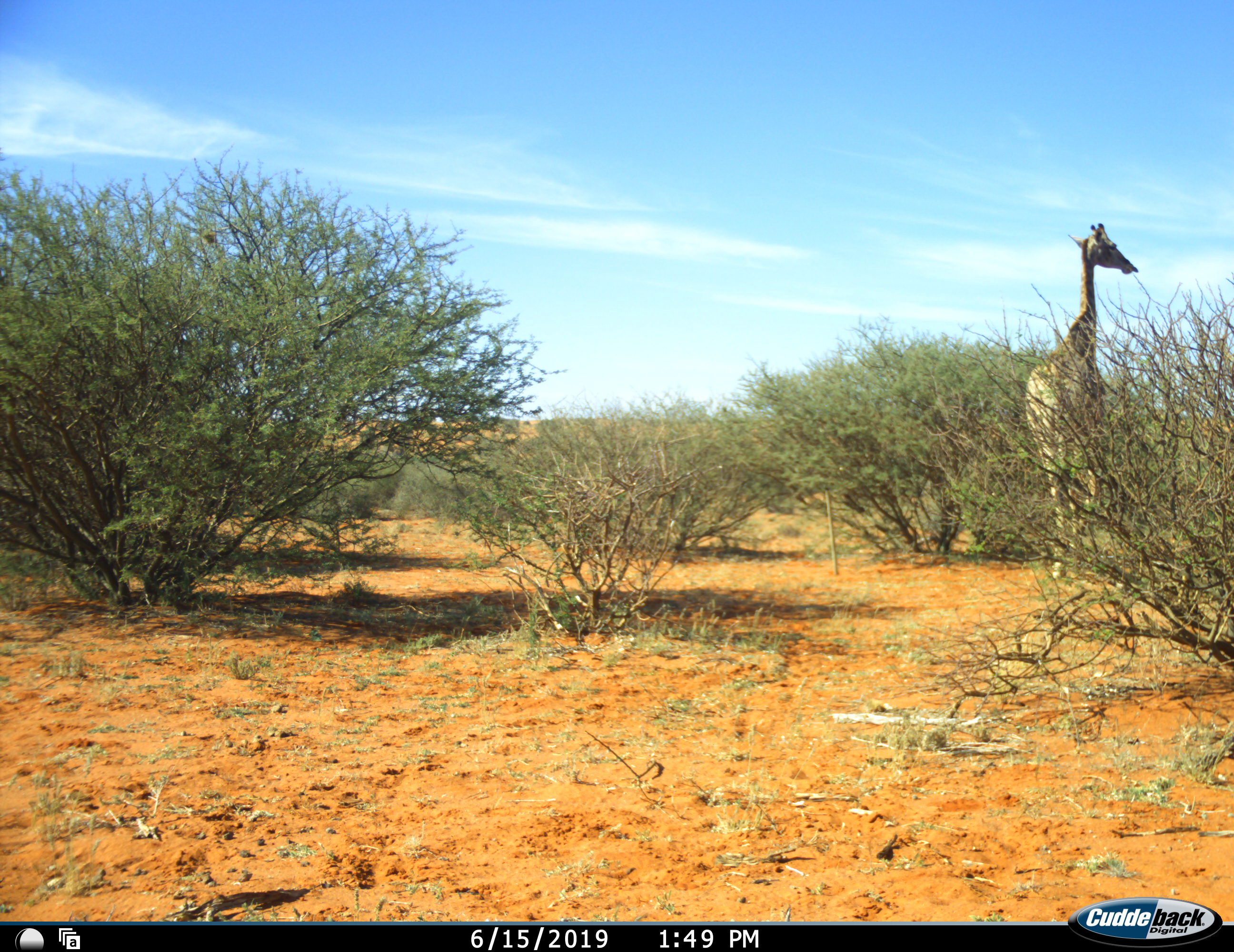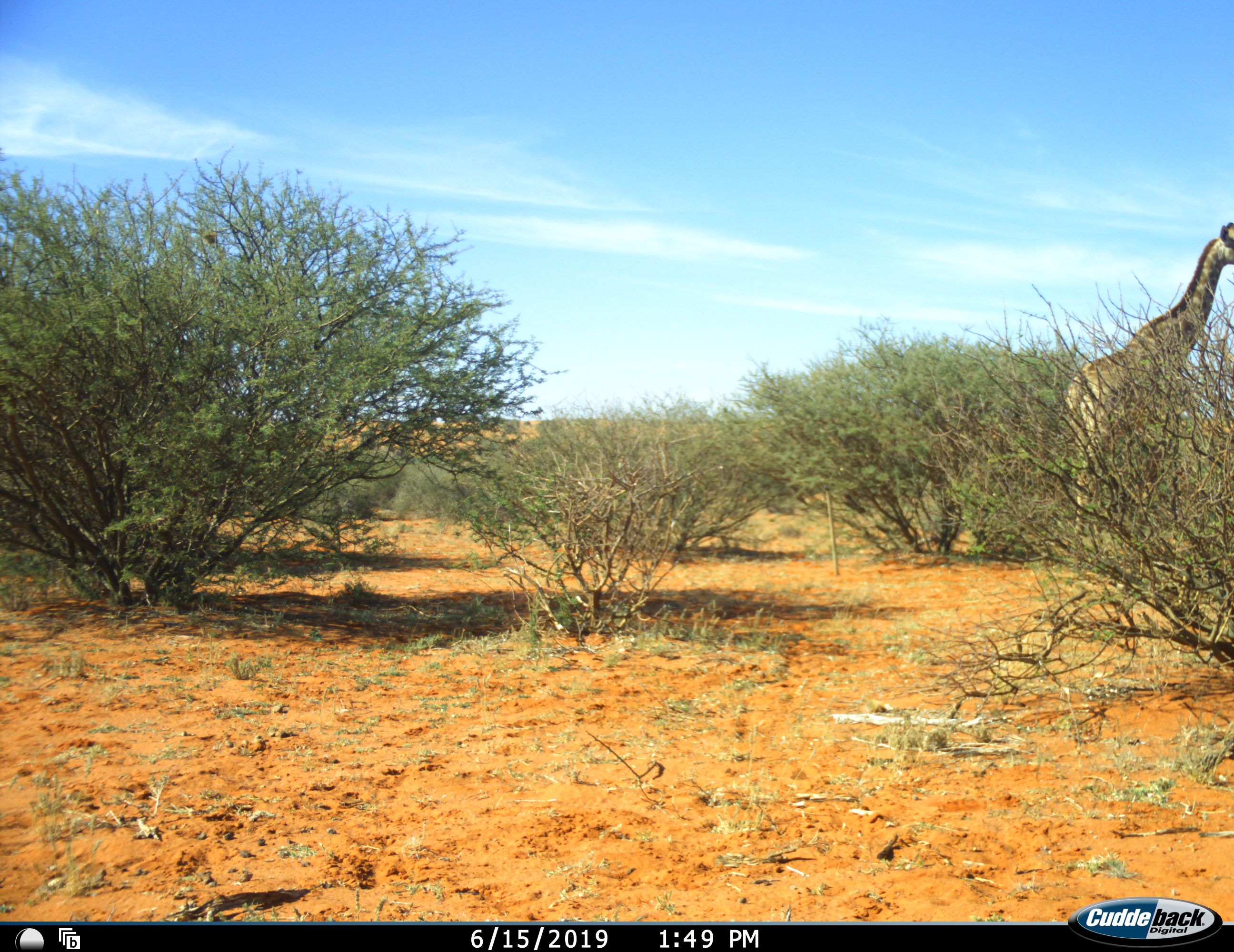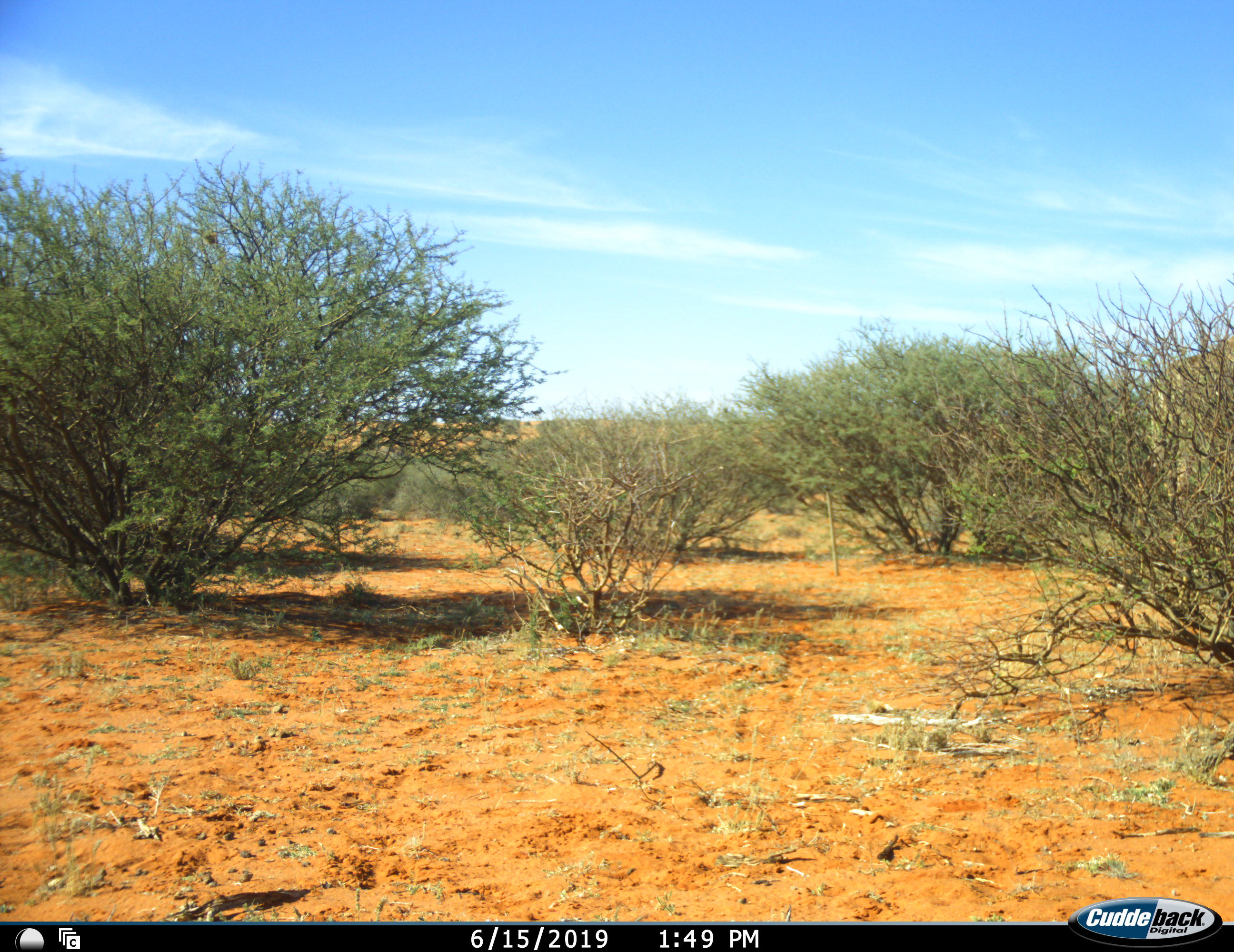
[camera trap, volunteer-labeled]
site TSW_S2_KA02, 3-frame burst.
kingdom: Animalia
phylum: Chordata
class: Mammalia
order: Artiodactyla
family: Giraffidae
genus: Giraffa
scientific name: Giraffa camelopardalis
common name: giraffe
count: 1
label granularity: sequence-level